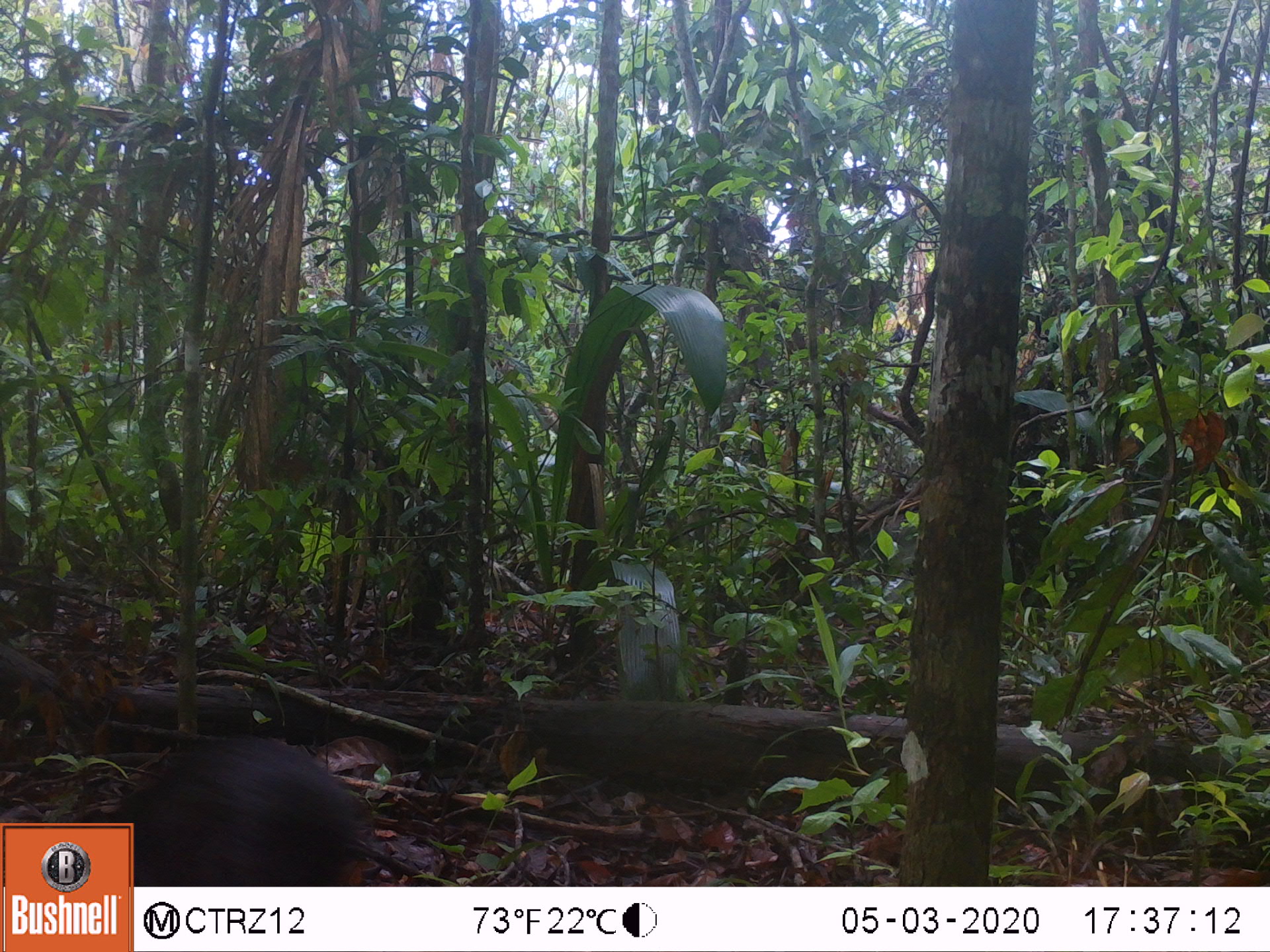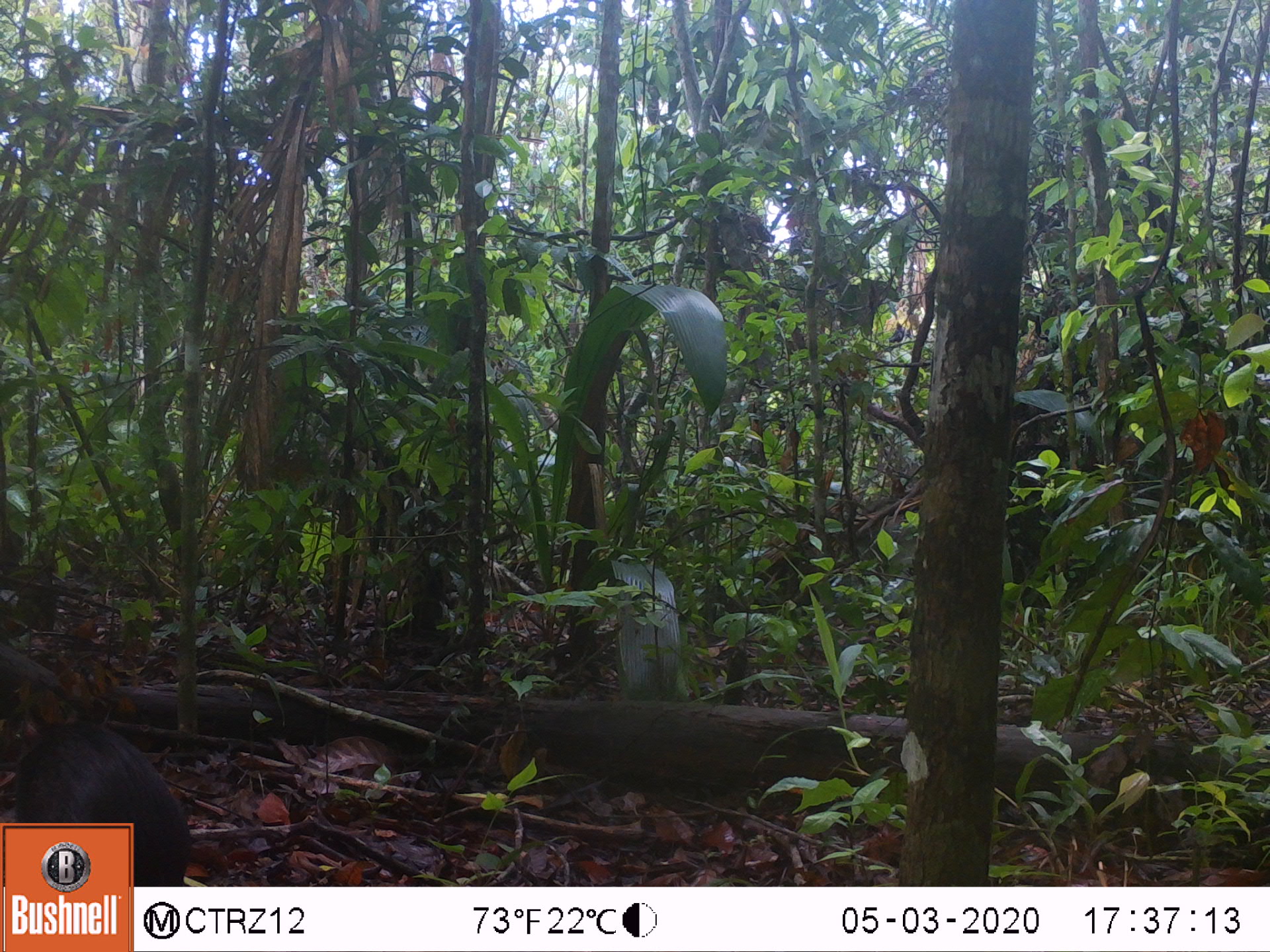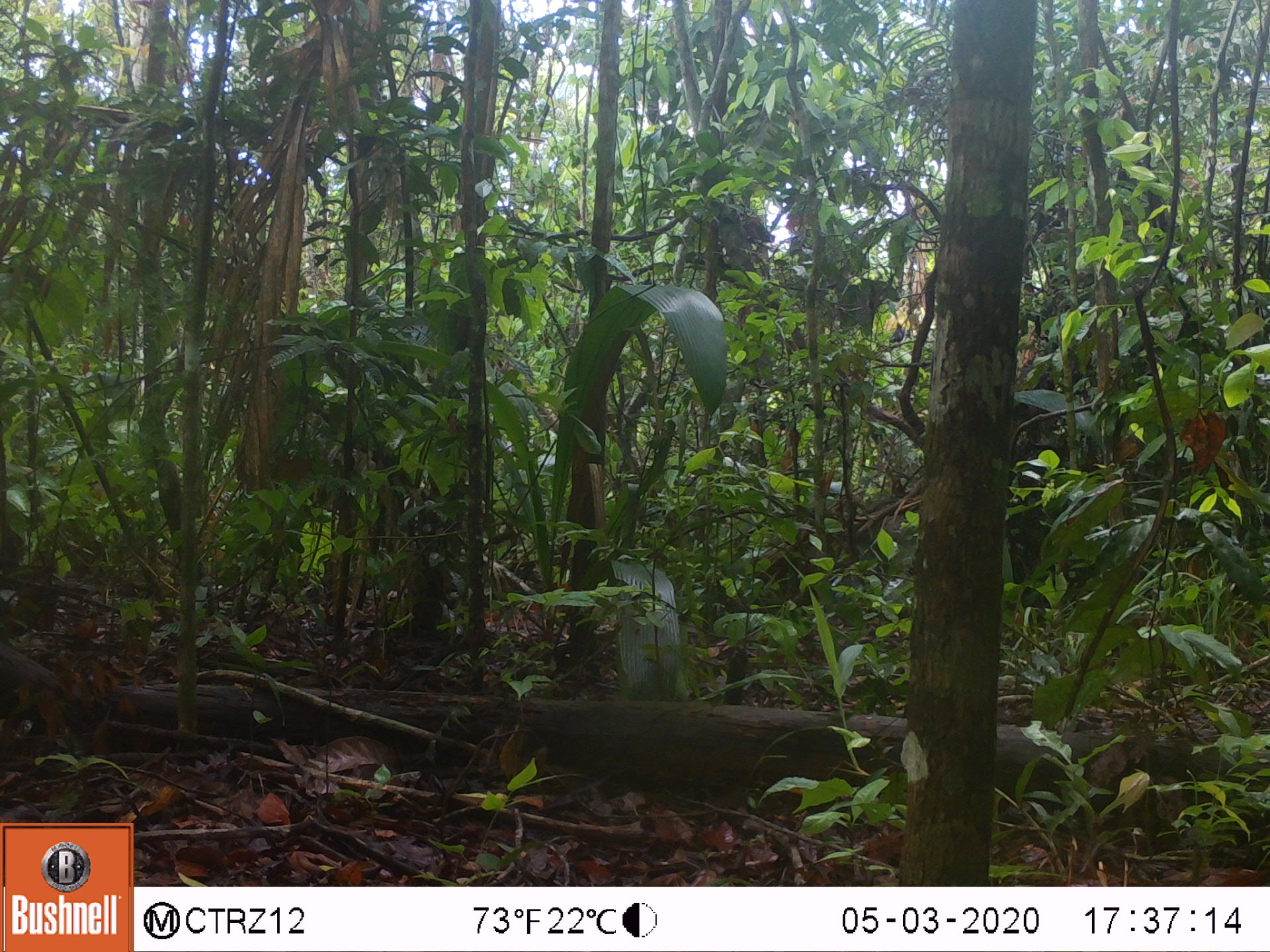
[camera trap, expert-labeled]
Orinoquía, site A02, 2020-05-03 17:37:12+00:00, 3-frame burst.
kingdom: Animalia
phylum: Chordata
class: Mammalia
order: Rodentia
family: Dasyproctidae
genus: Dasyprocta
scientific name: Dasyprocta fuliginosa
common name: black agouti